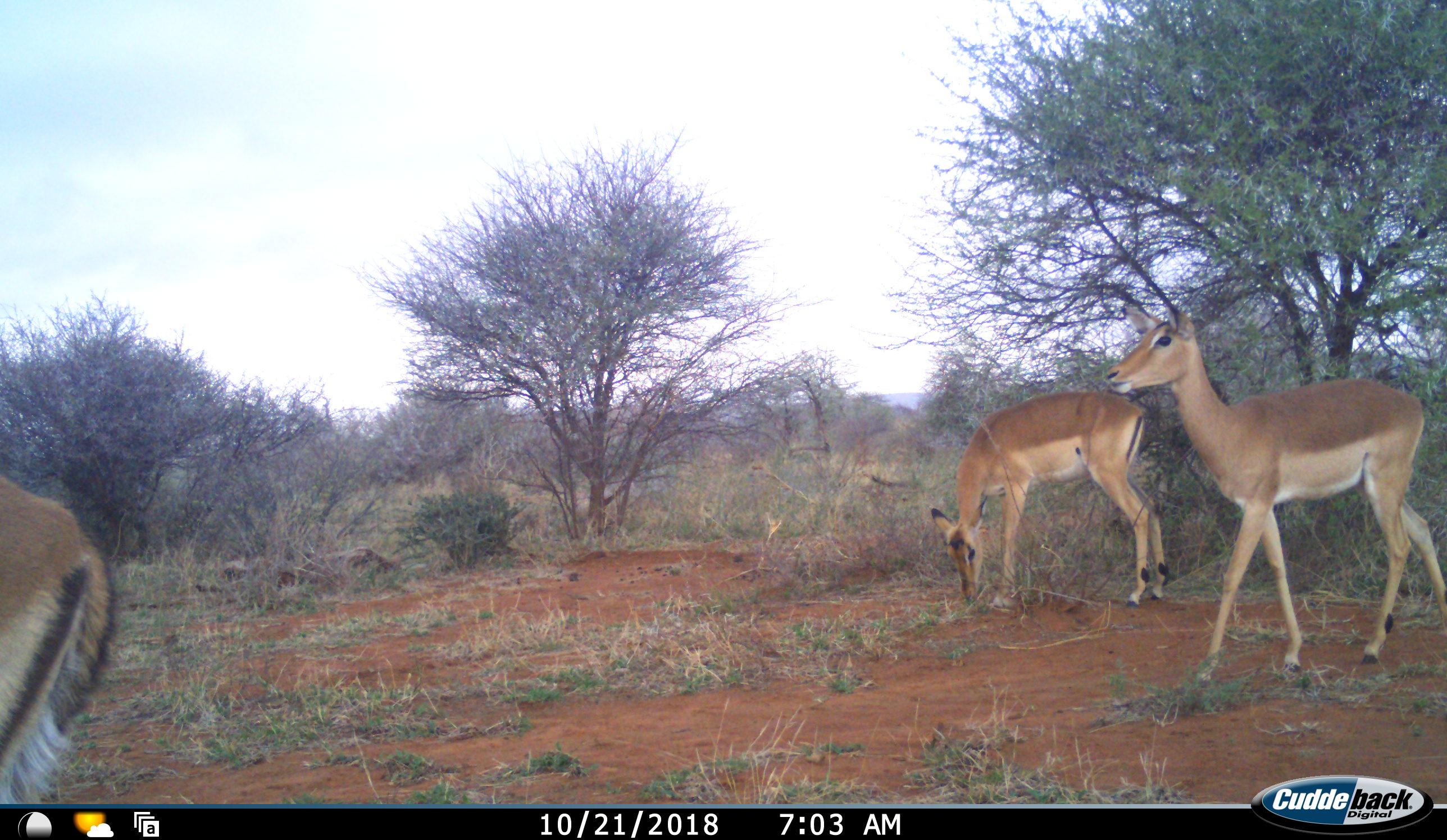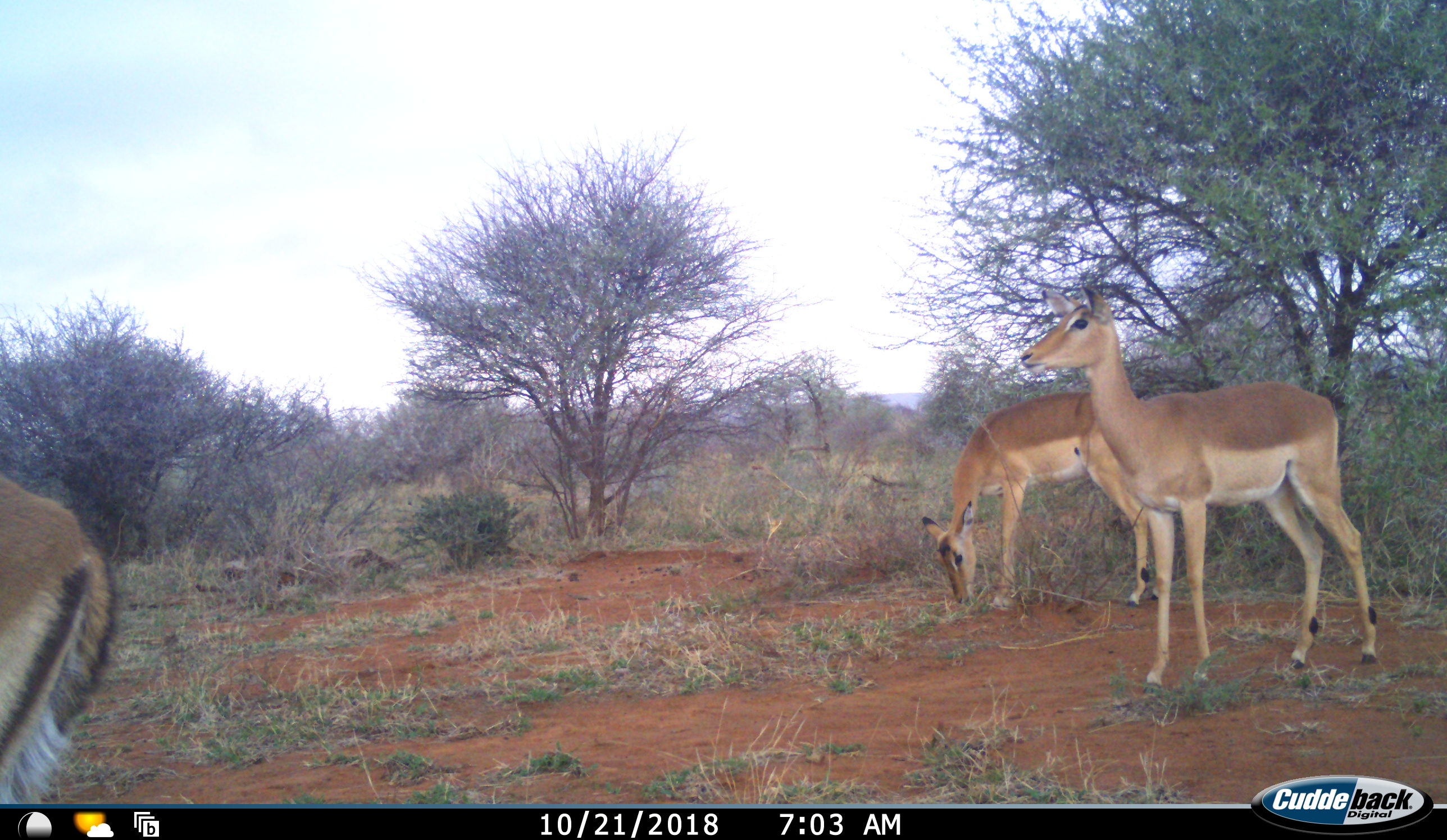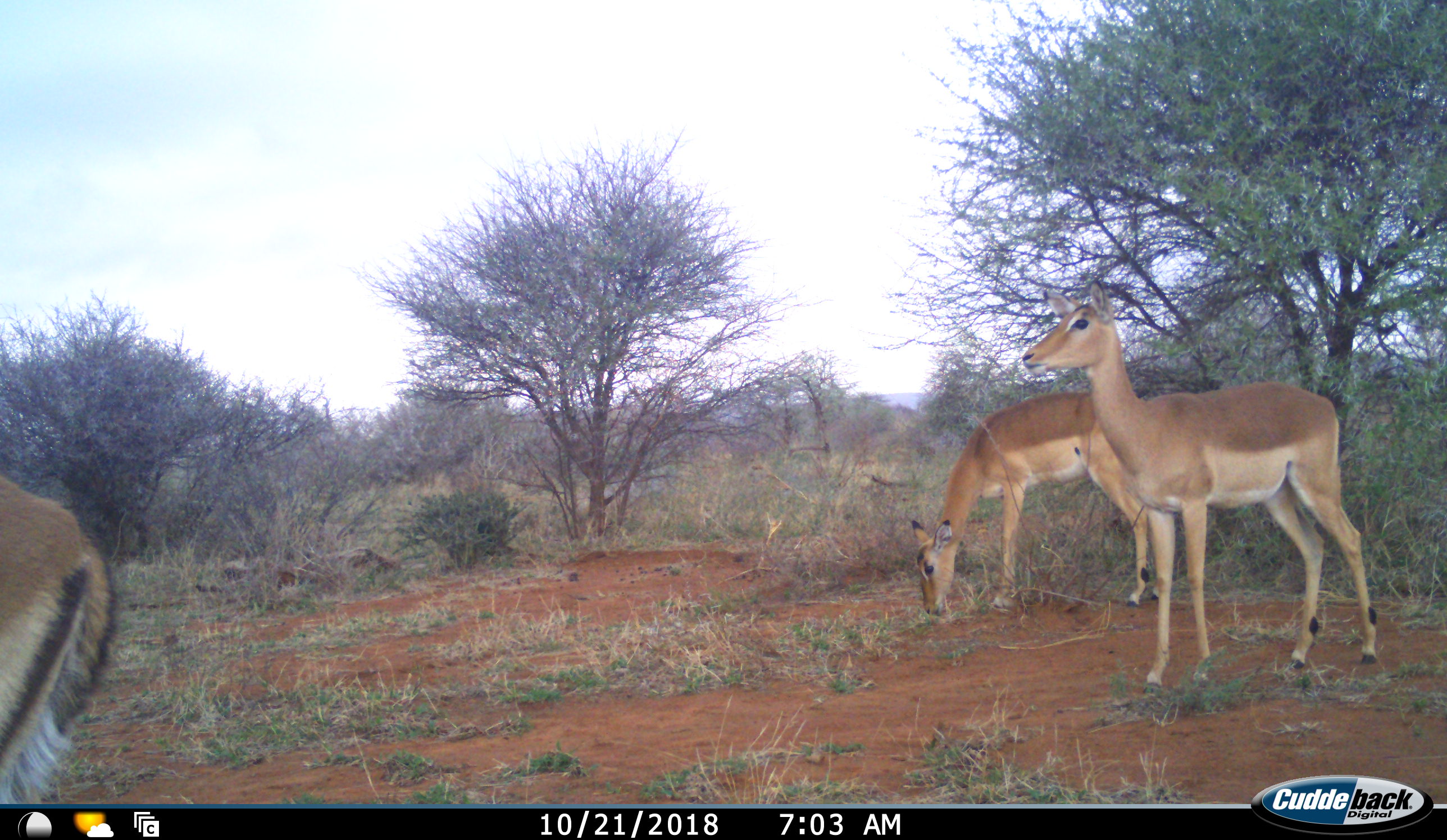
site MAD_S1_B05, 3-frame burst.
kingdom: Animalia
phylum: Chordata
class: Mammalia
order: Artiodactyla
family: Bovidae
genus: Aepyceros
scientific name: Aepyceros melampus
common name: impala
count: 3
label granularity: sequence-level